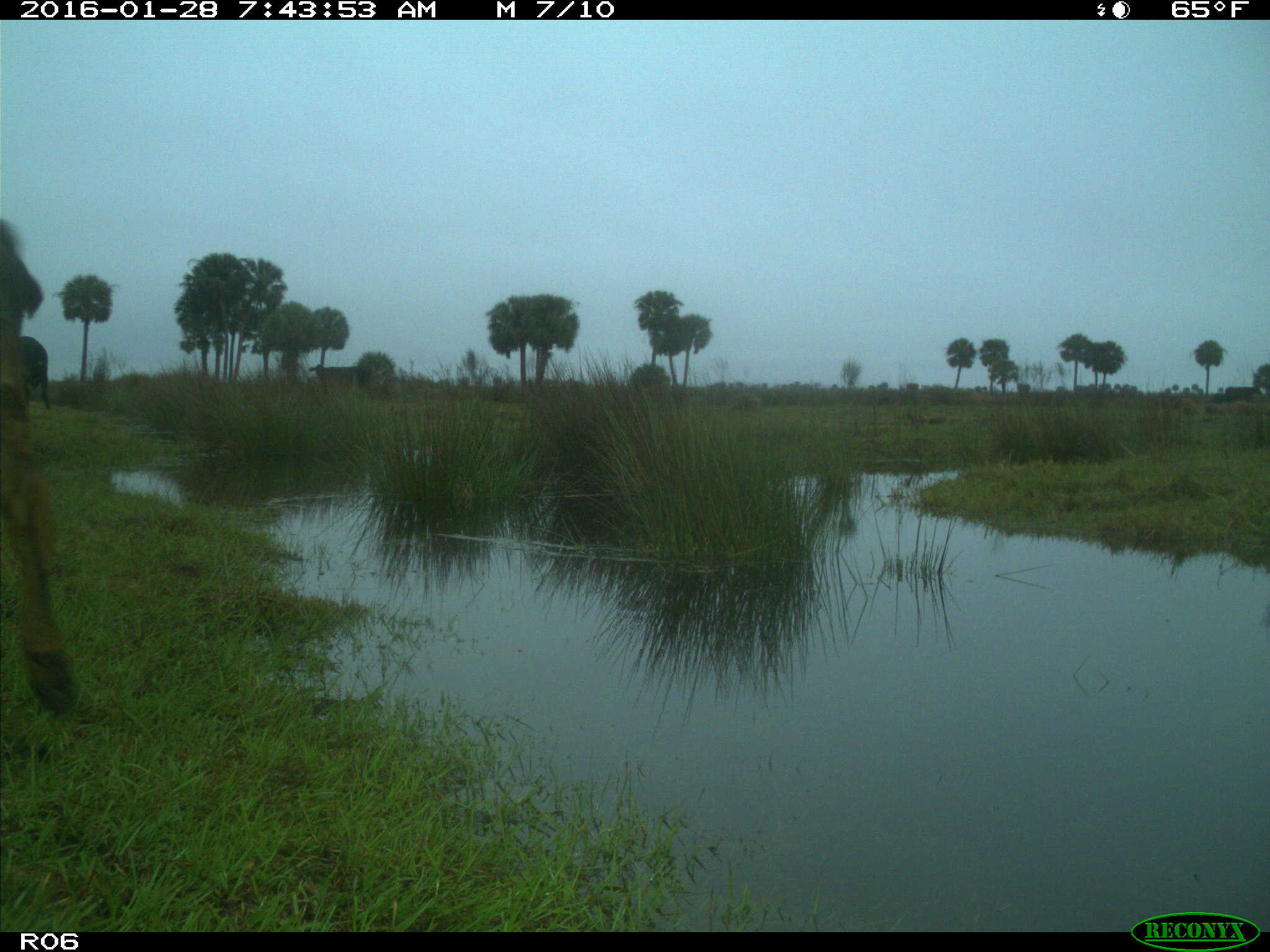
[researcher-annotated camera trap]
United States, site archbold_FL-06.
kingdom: Animalia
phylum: Chordata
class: Mammalia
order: Artiodactyla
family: Bovidae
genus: Bos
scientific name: Bos taurus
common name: domestic cow